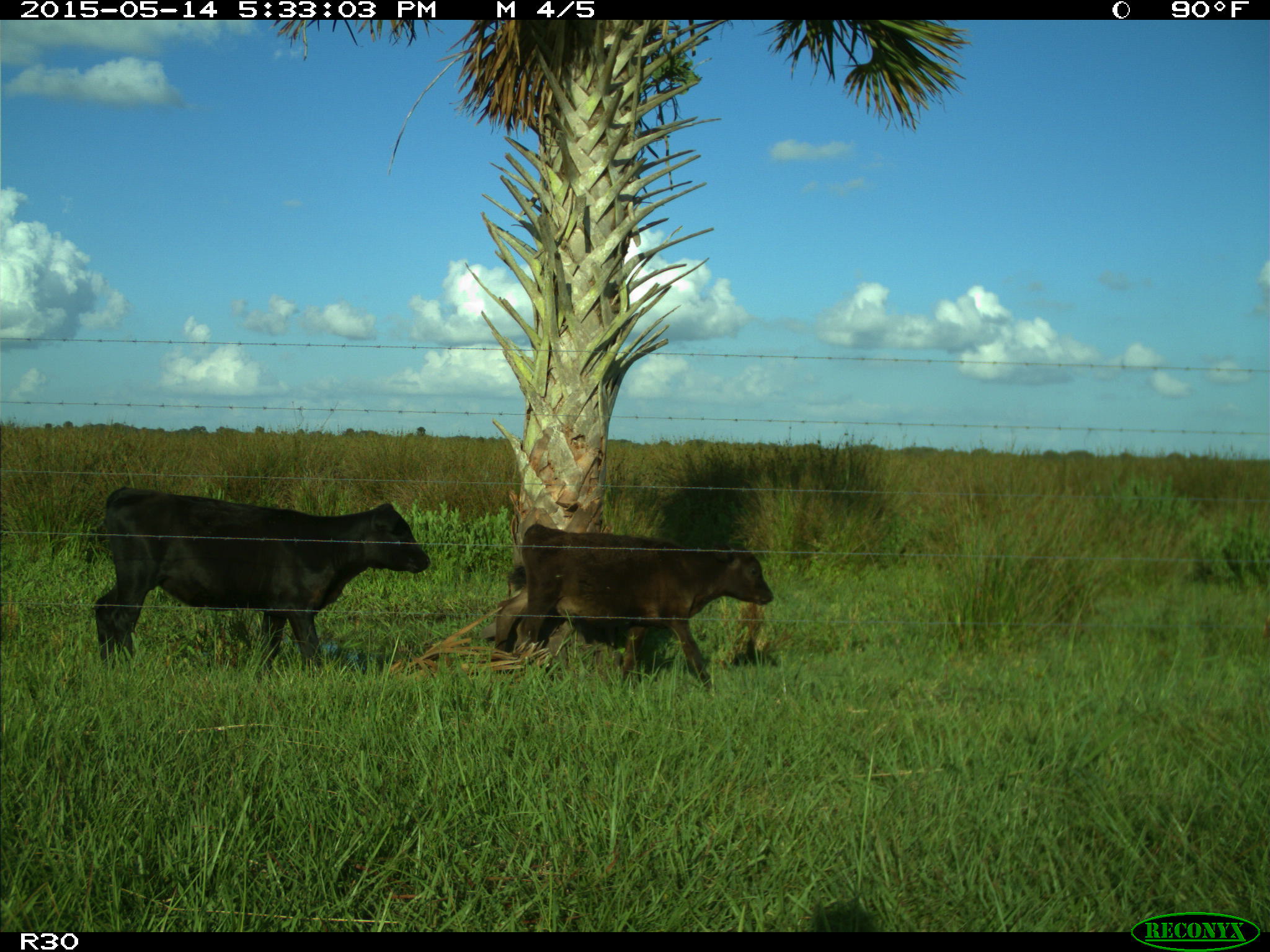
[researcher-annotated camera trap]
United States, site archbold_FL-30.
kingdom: Animalia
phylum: Chordata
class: Mammalia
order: Artiodactyla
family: Bovidae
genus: Bos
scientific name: Bos taurus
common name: domestic cow